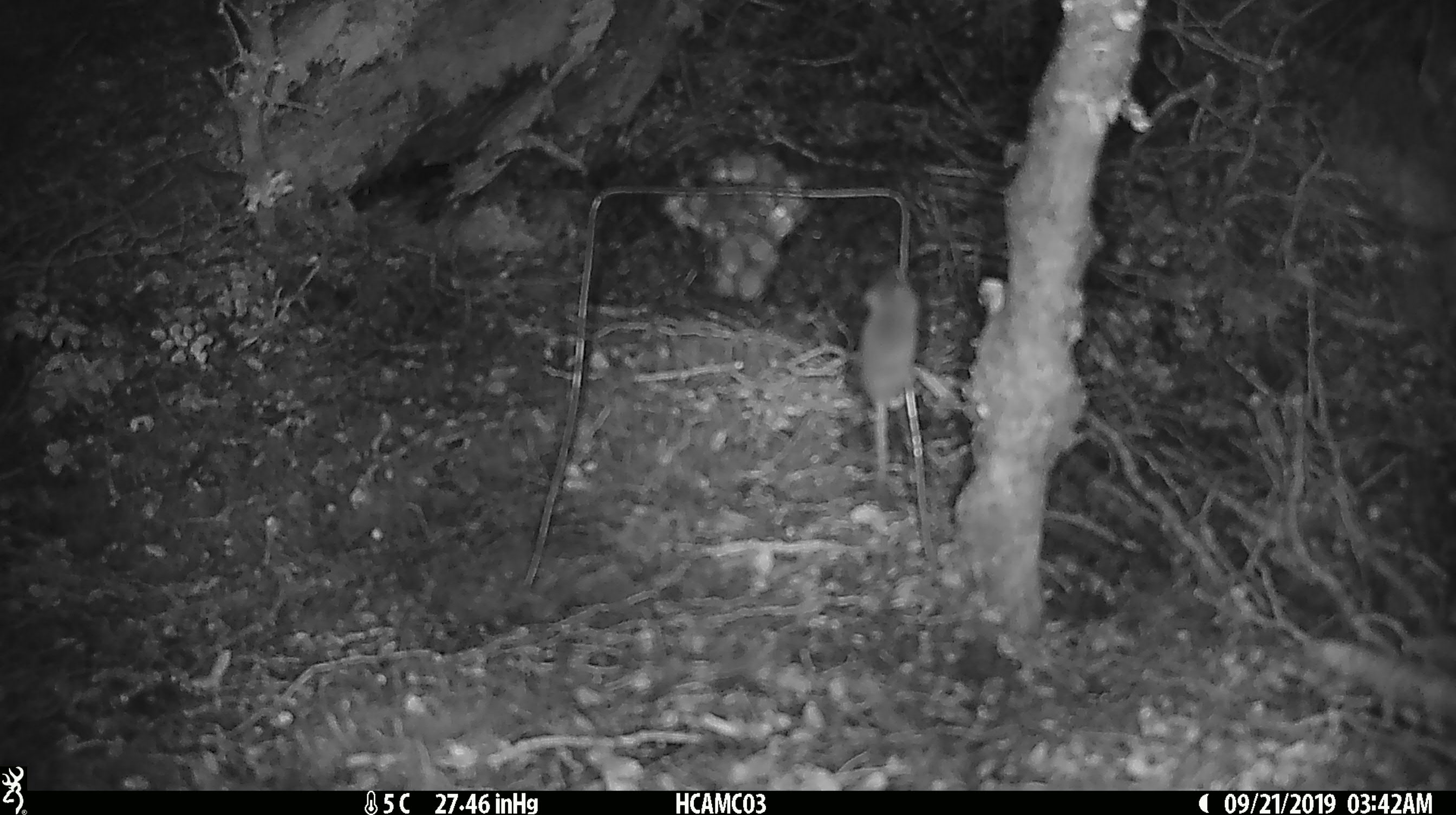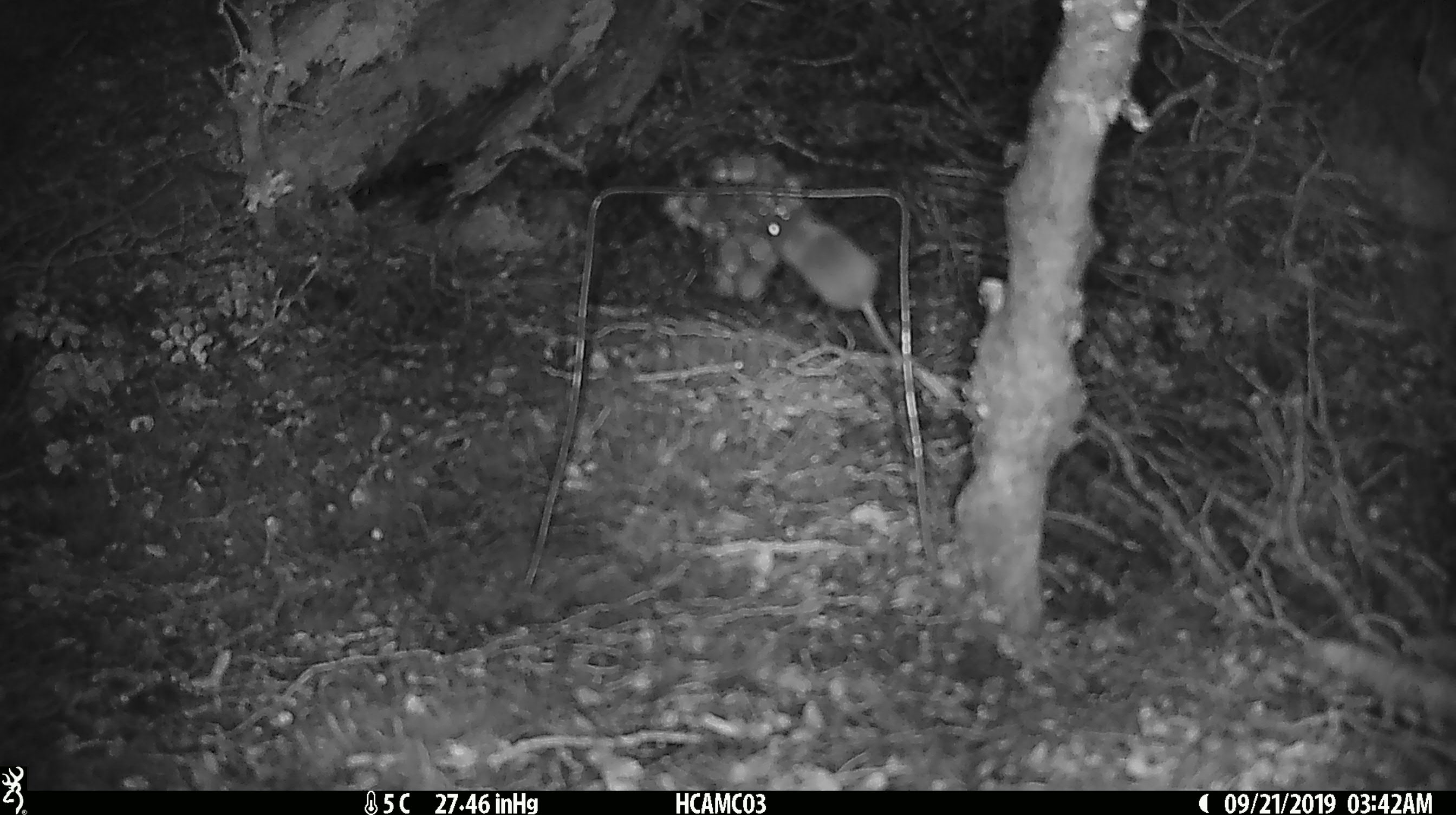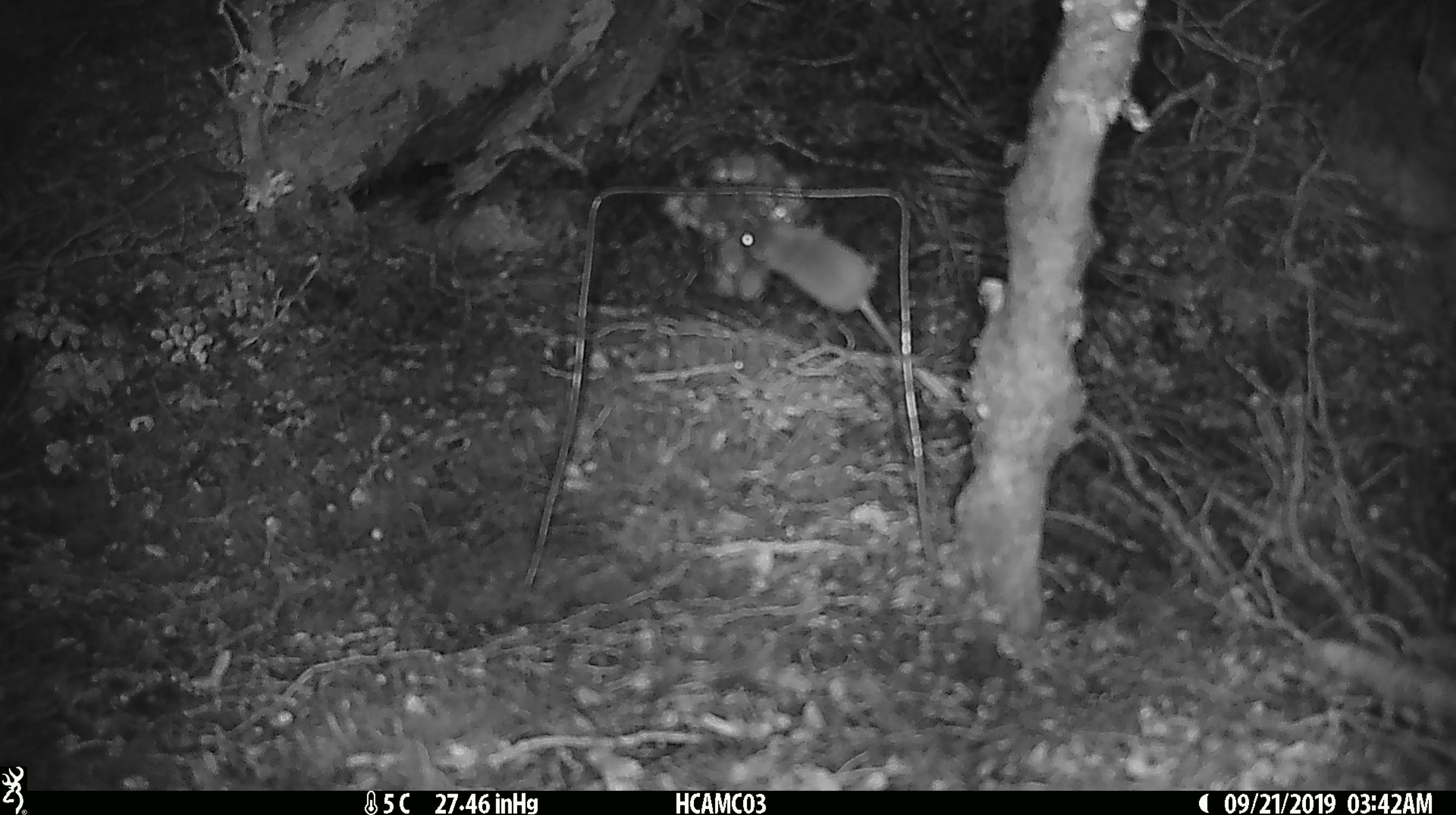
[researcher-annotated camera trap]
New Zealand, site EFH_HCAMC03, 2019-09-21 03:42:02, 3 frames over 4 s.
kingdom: Animalia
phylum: Chordata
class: Mammalia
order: Rodentia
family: Muridae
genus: Mus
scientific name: Mus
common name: mouse